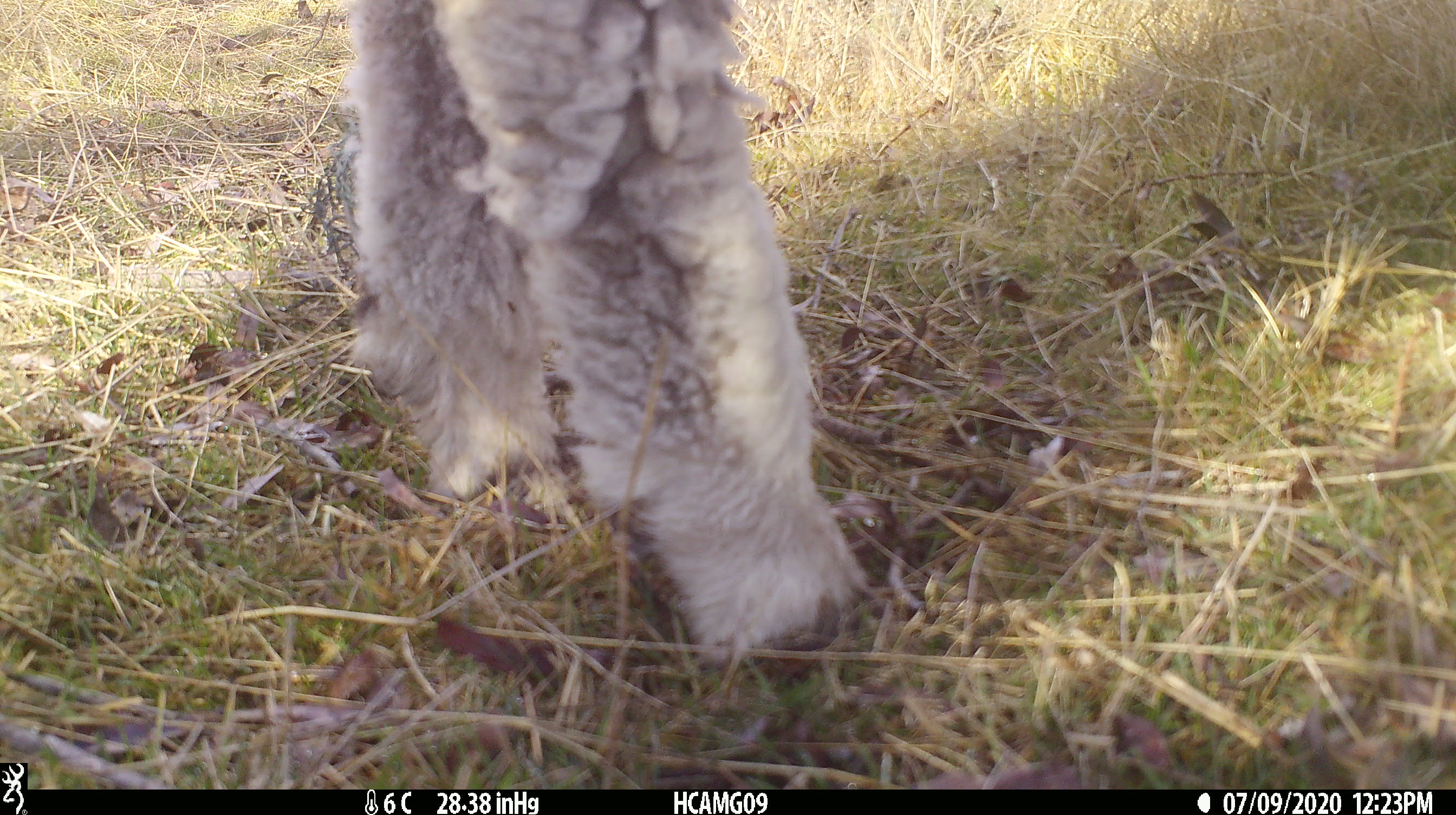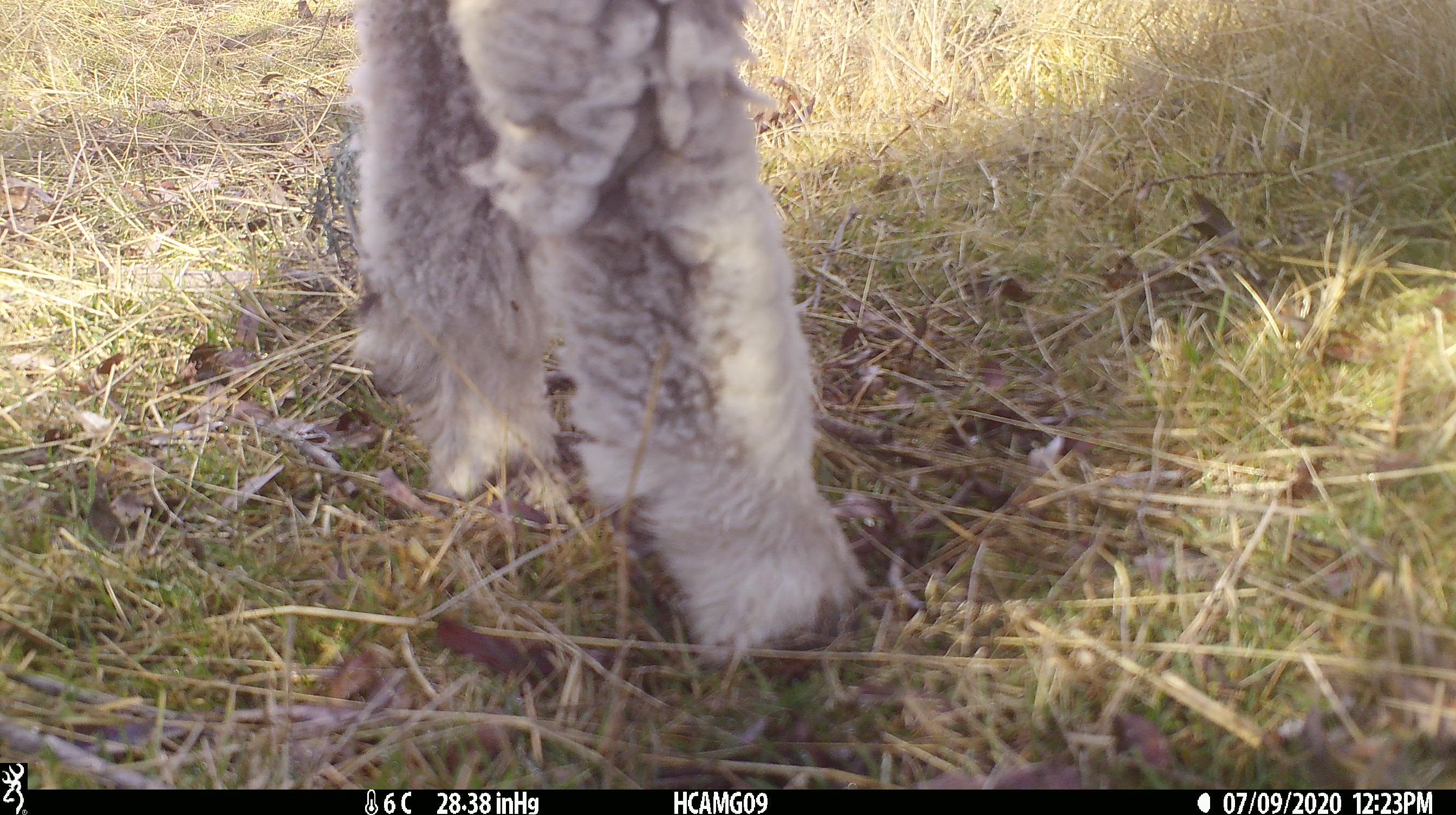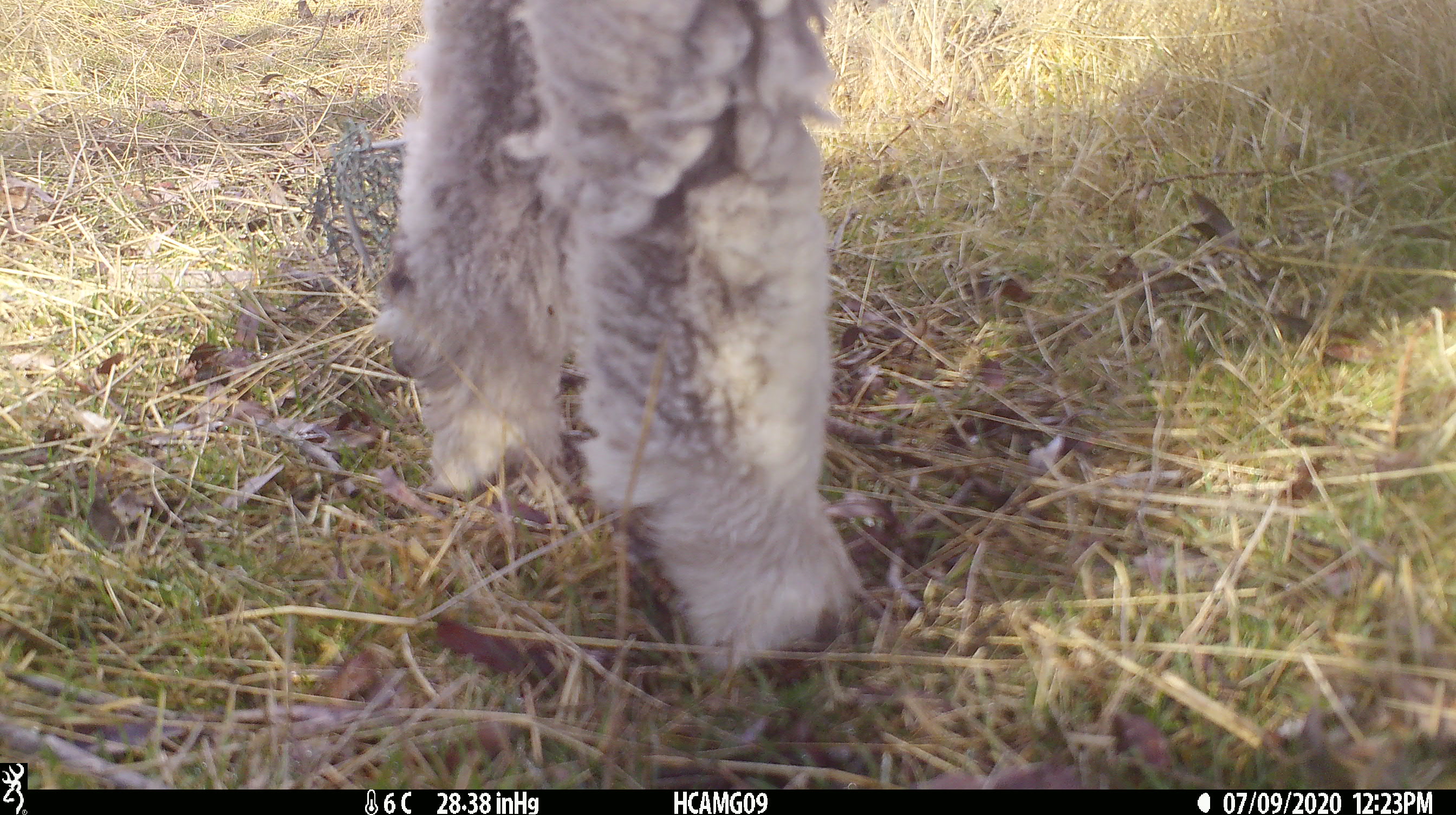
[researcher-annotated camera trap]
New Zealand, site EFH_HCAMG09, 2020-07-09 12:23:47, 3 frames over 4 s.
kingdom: Animalia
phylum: Chordata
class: Mammalia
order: Artiodactyla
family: Bovidae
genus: Ovis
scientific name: Ovis aries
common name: domestic sheep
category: sheep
Sheep (domestic sheep) (Ovis aries).